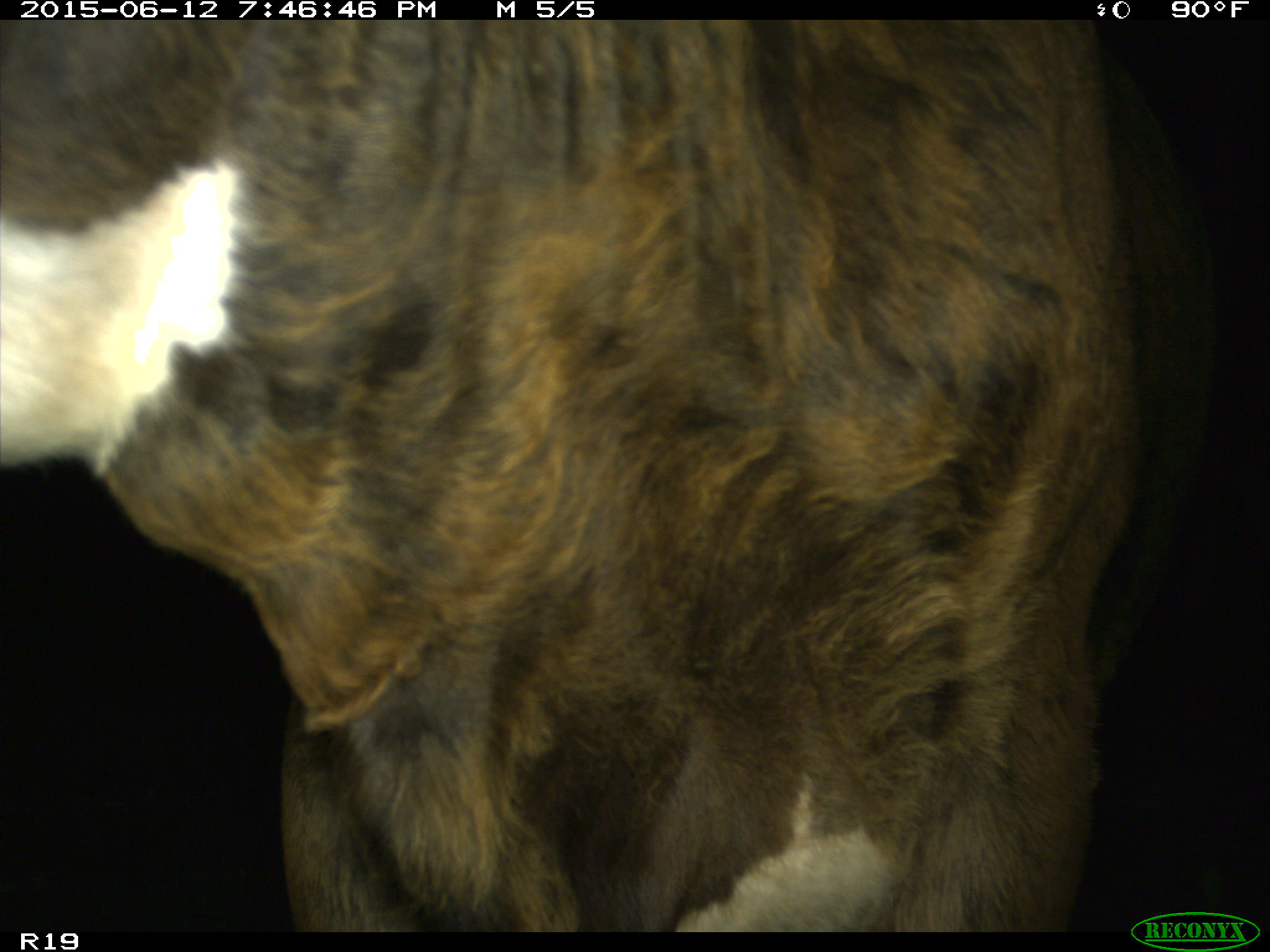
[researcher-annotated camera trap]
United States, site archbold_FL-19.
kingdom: Animalia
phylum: Chordata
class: Mammalia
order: Artiodactyla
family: Bovidae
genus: Bos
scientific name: Bos taurus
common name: domestic cow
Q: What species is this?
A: Bos taurus (domestic cow).